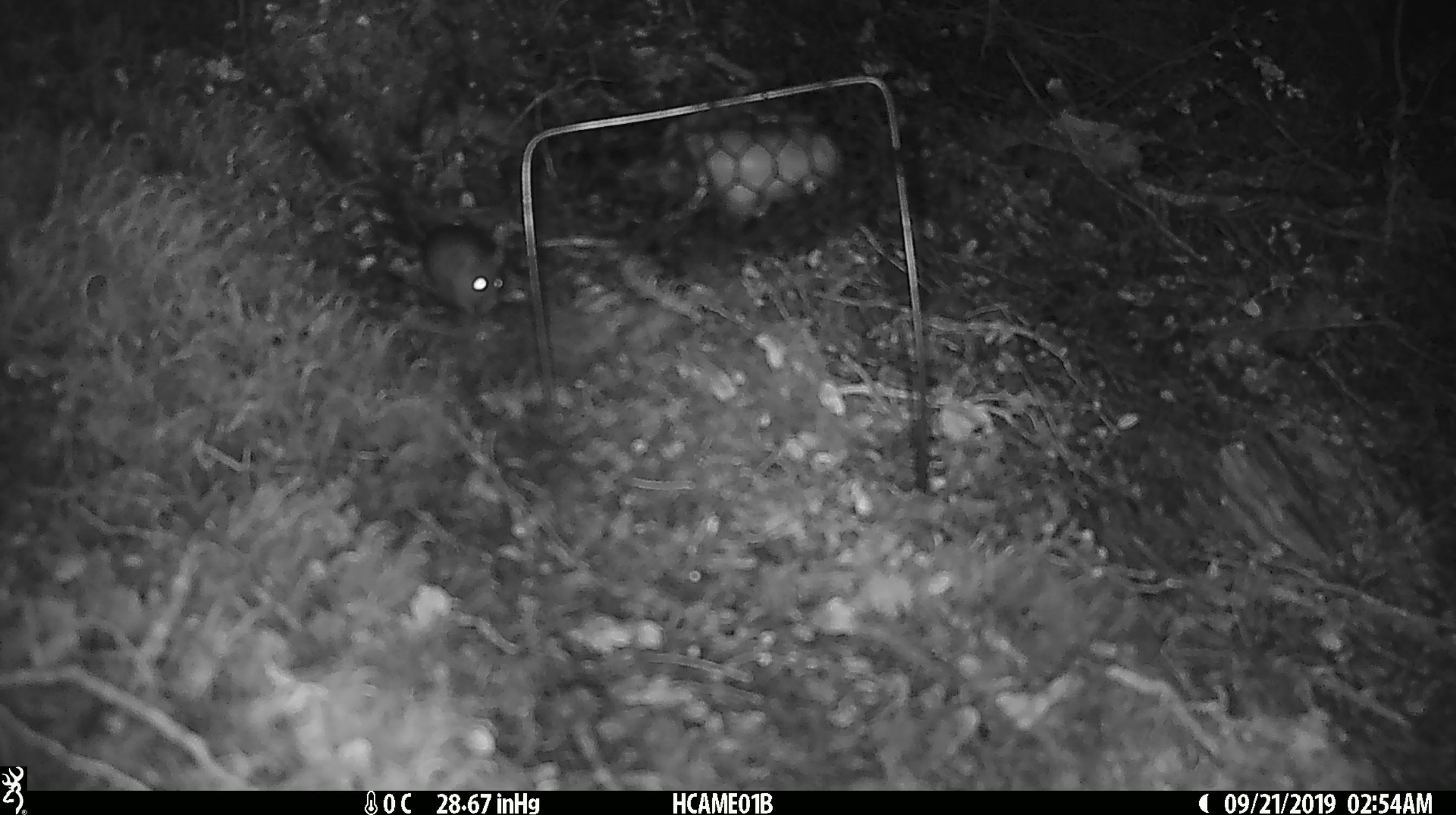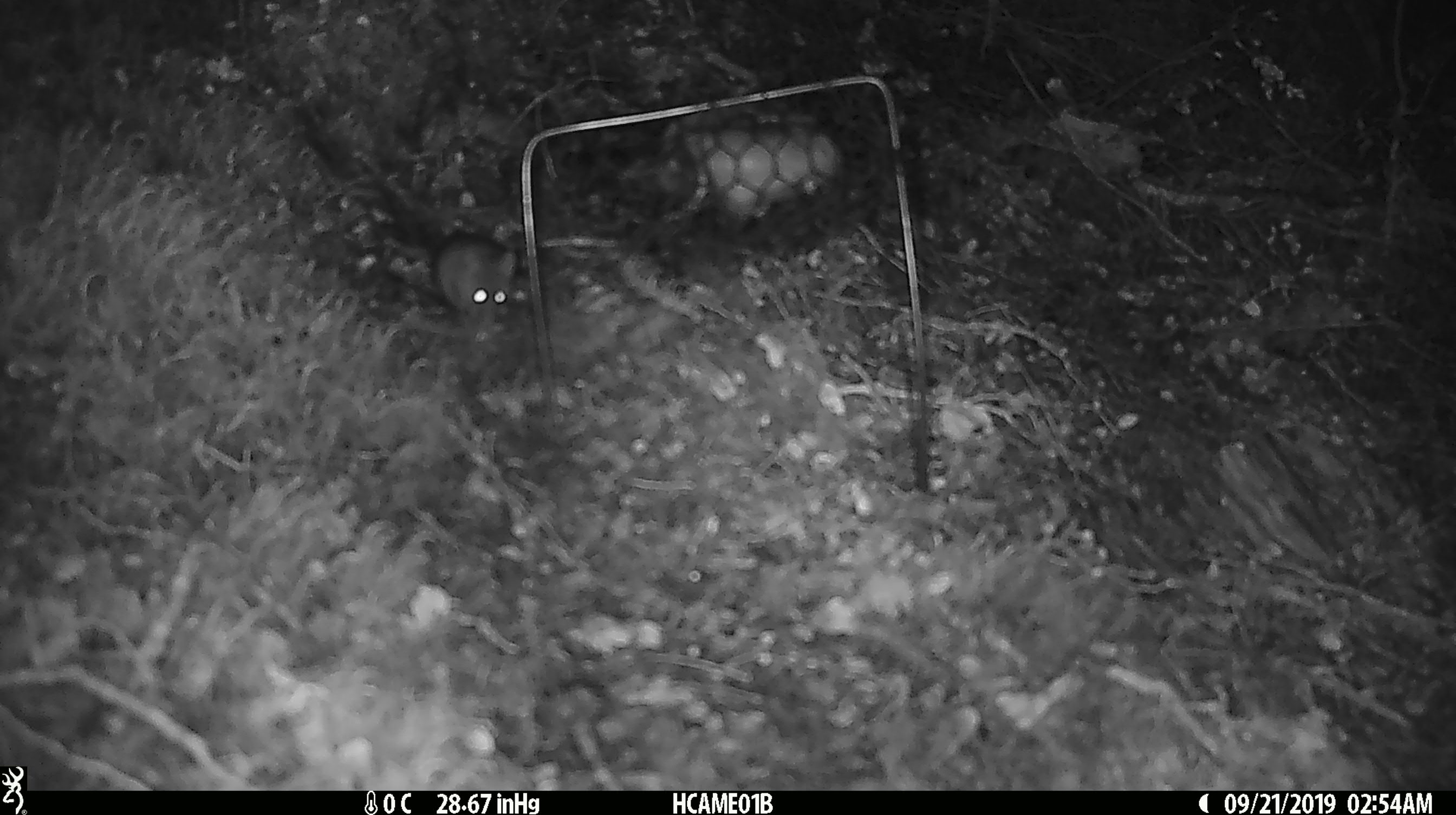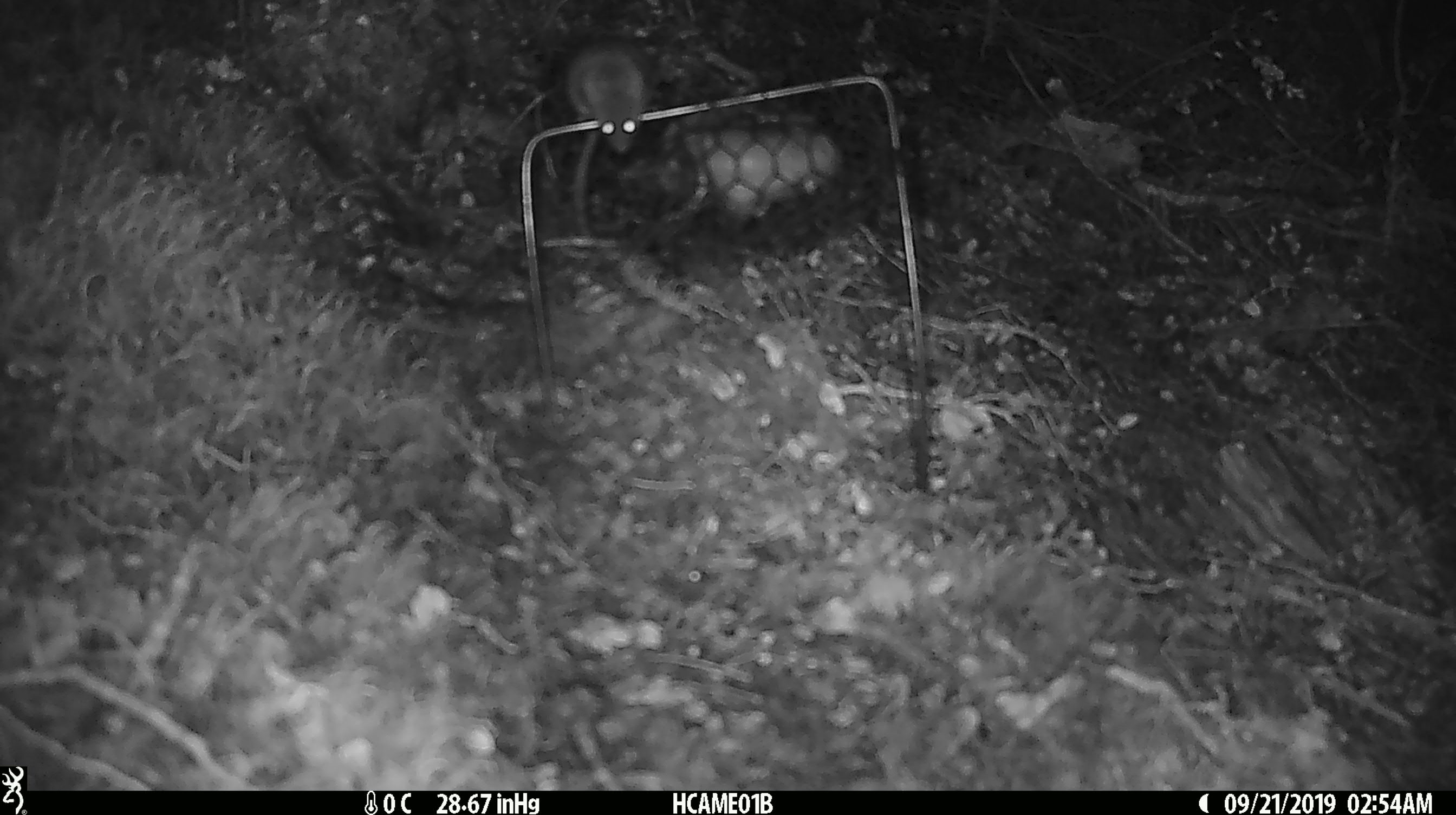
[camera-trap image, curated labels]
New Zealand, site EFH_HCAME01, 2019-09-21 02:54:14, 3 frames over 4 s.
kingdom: Animalia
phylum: Chordata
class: Mammalia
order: Rodentia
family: Muridae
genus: Mus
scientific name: Mus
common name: mouse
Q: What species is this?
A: Mouse (Mus).